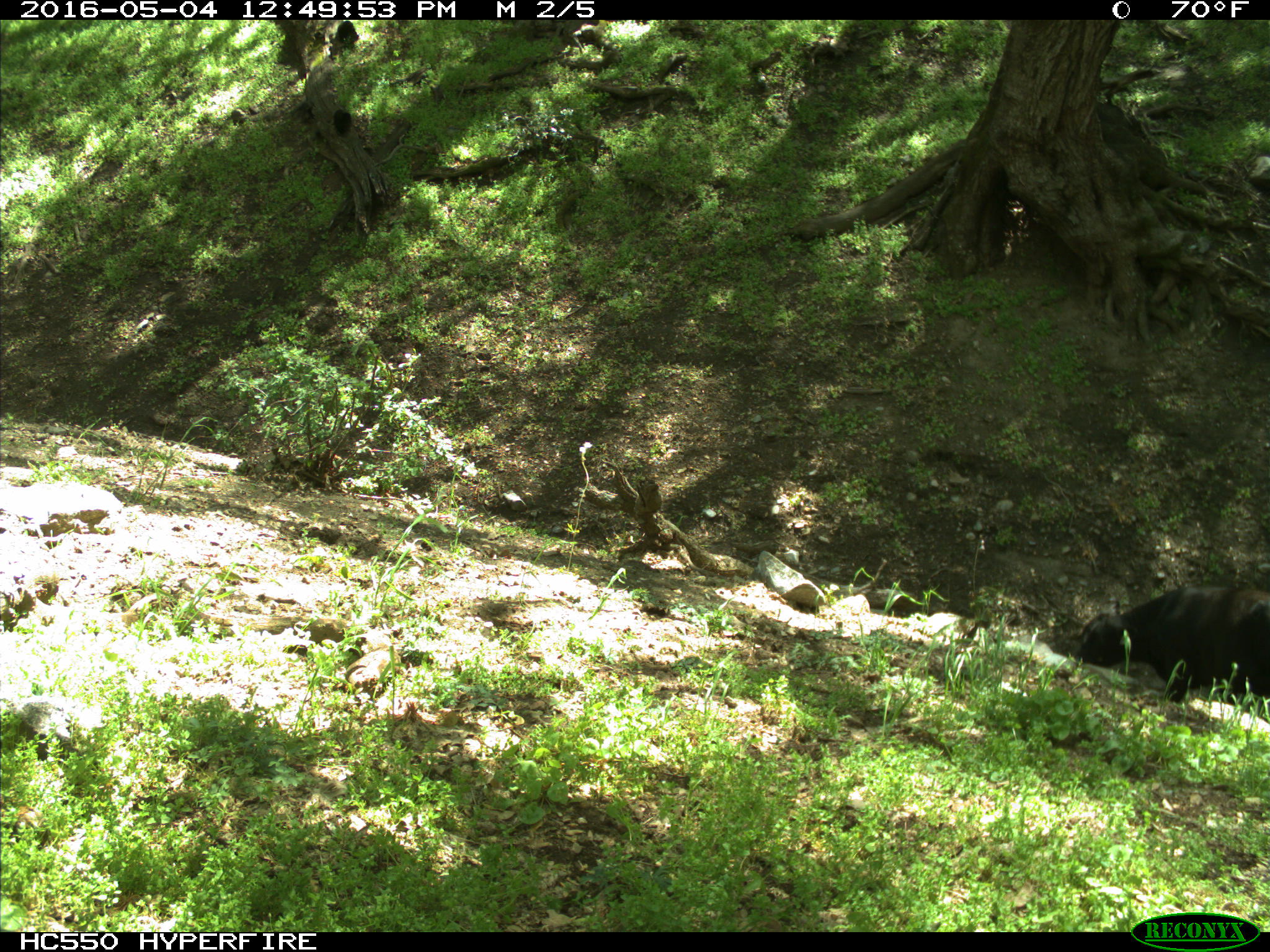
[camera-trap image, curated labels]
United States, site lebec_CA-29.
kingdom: Animalia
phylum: Chordata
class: Mammalia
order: Artiodactyla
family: Bovidae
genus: Bos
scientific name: Bos taurus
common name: domestic cow